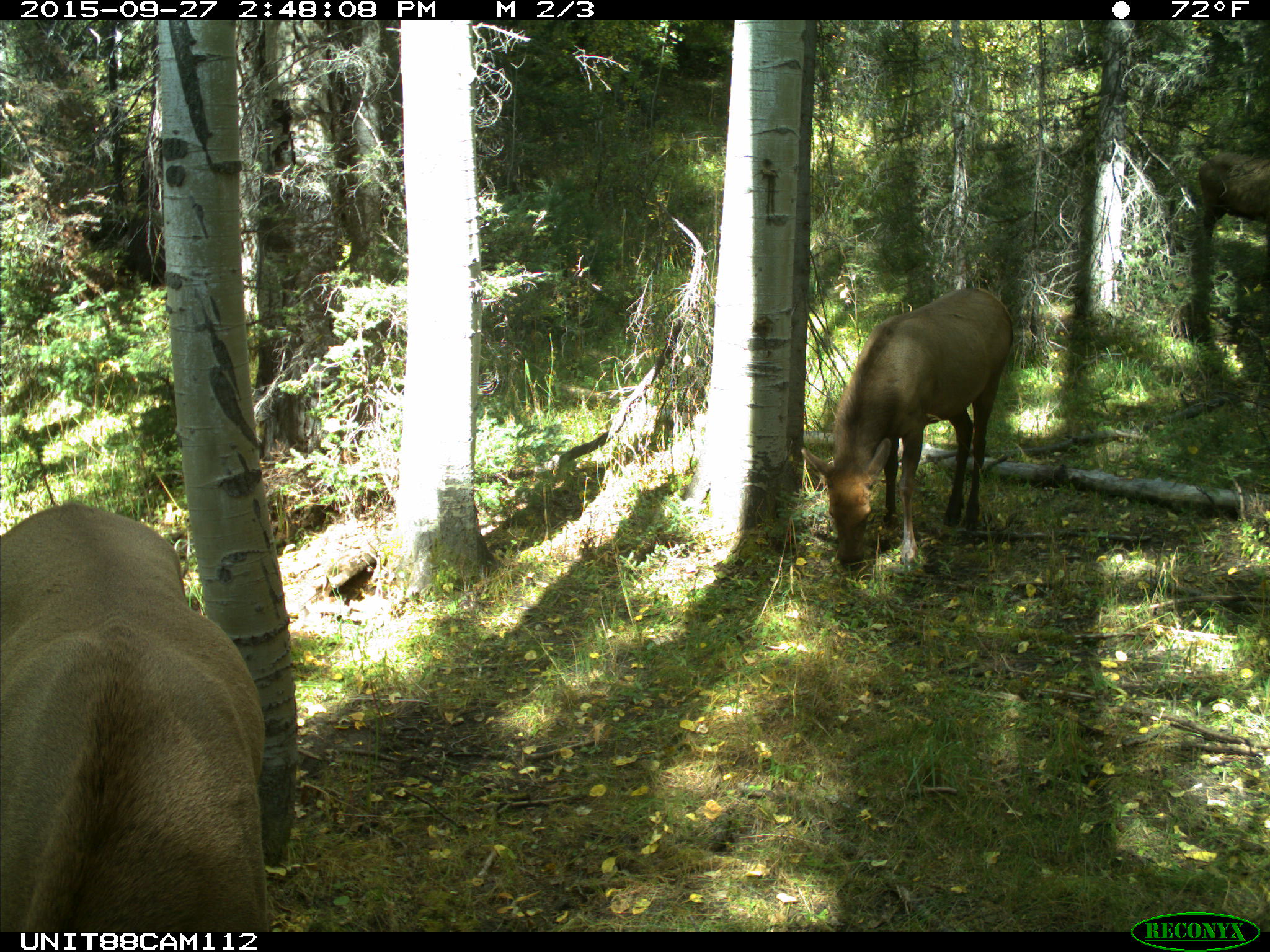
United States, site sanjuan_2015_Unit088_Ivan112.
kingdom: Animalia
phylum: Chordata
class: Mammalia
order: Artiodactyla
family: Cervidae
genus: Cervus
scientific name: Cervus elaphus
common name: red deer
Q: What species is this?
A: Cervus elaphus (red deer).